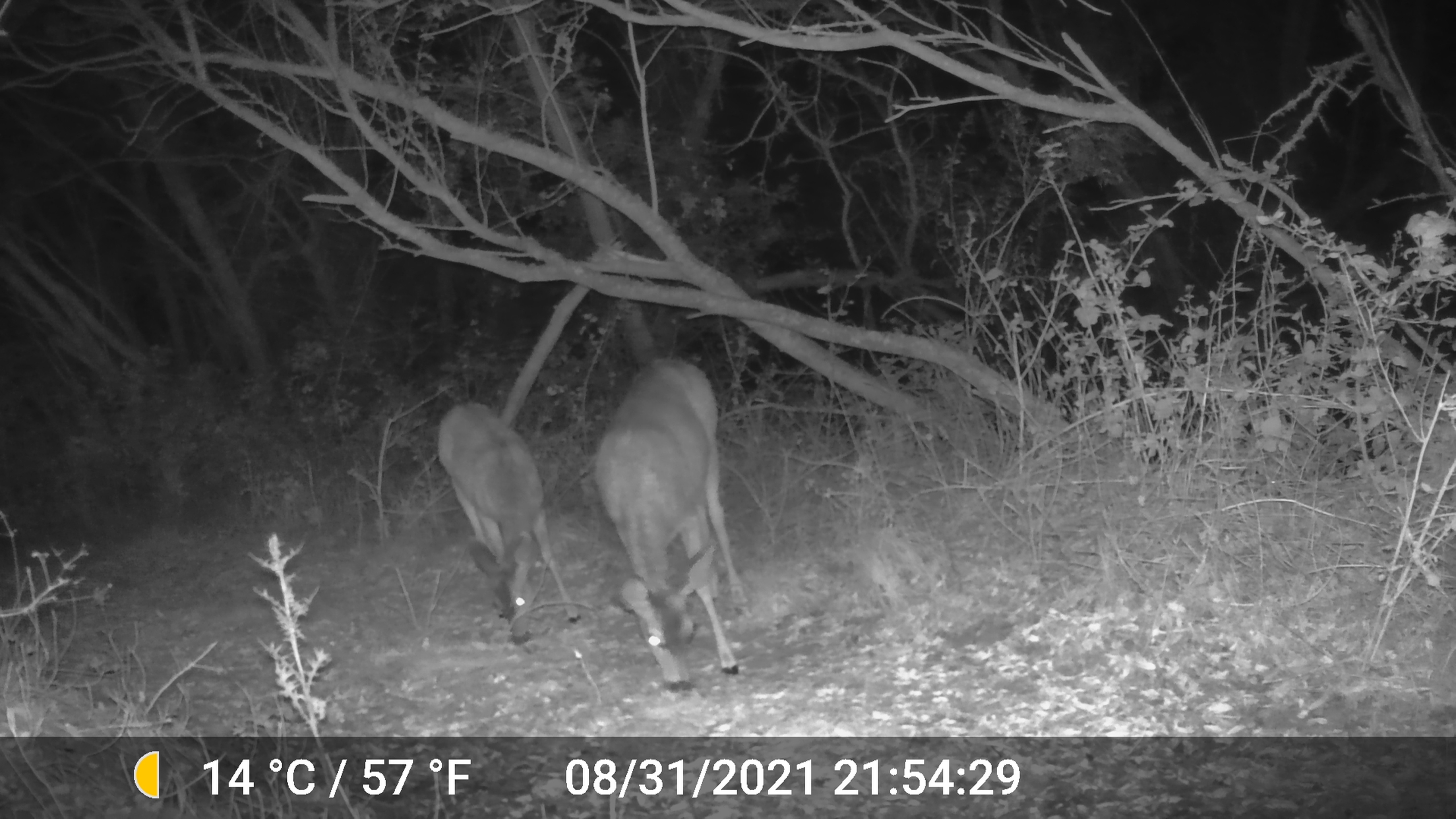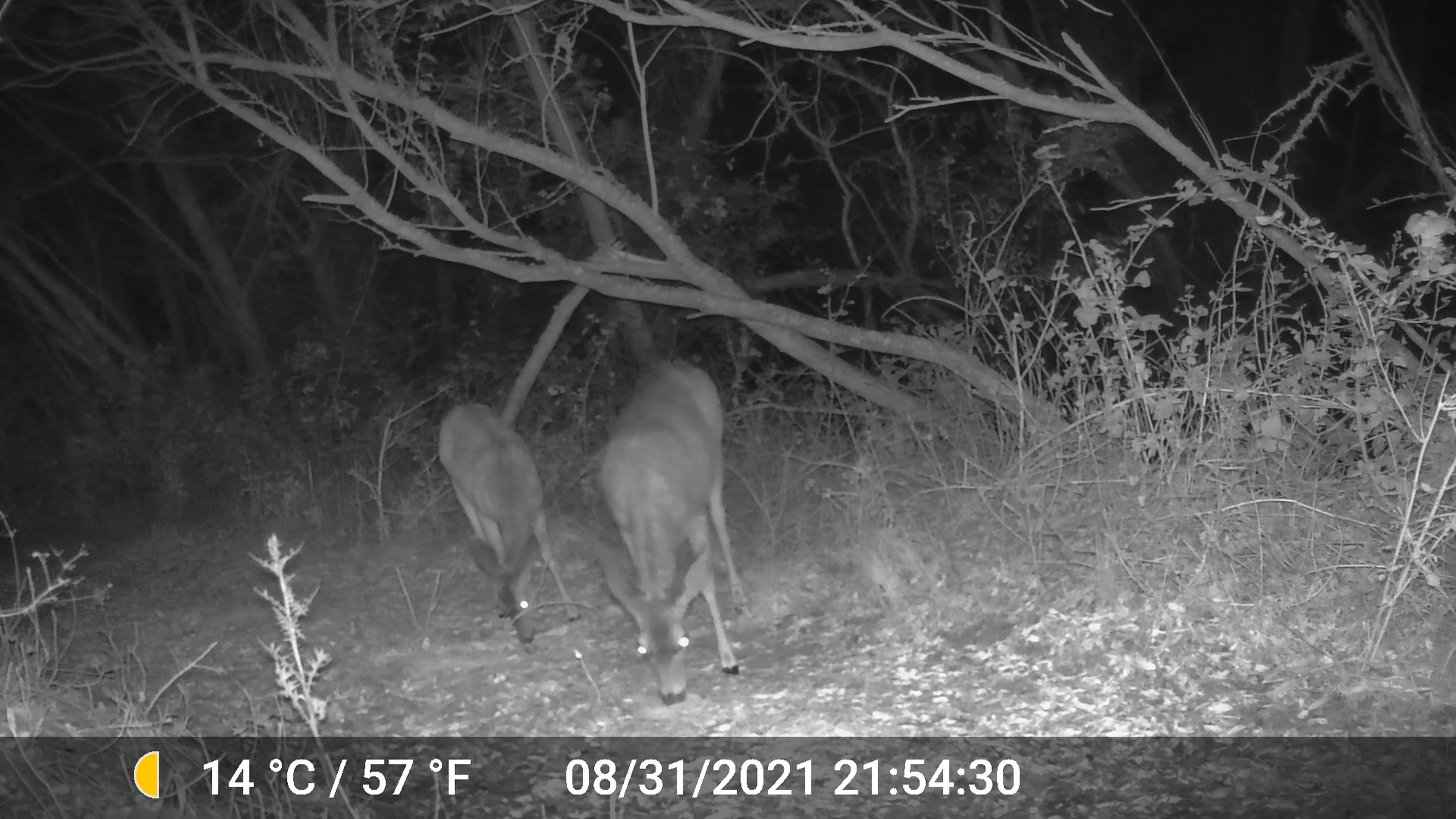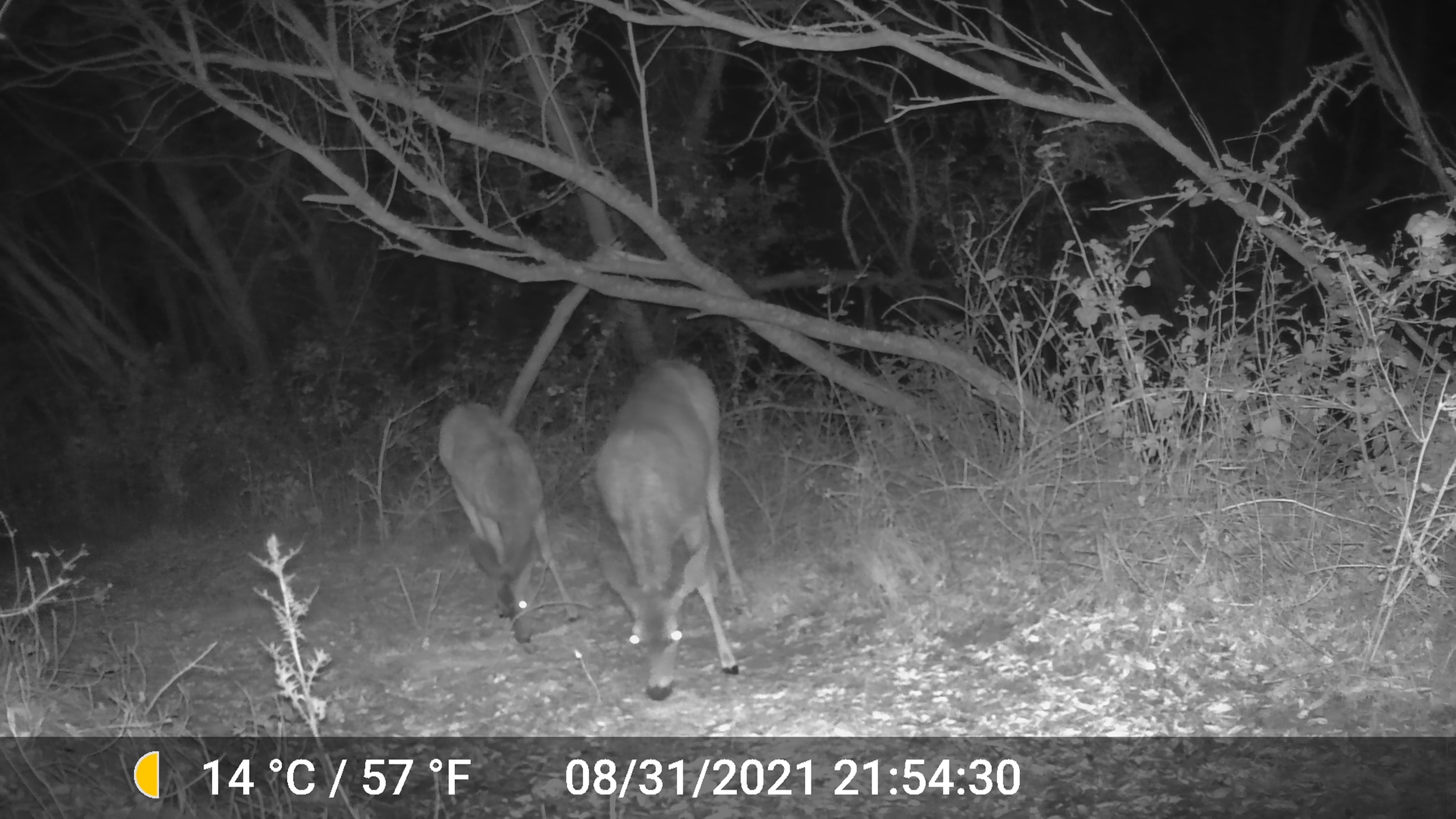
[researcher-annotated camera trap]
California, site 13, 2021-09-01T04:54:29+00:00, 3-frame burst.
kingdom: Animalia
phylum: Chordata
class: Mammalia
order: Artiodactyla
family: Cervidae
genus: Odocoileus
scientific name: Odocoileus hemionus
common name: mule deer